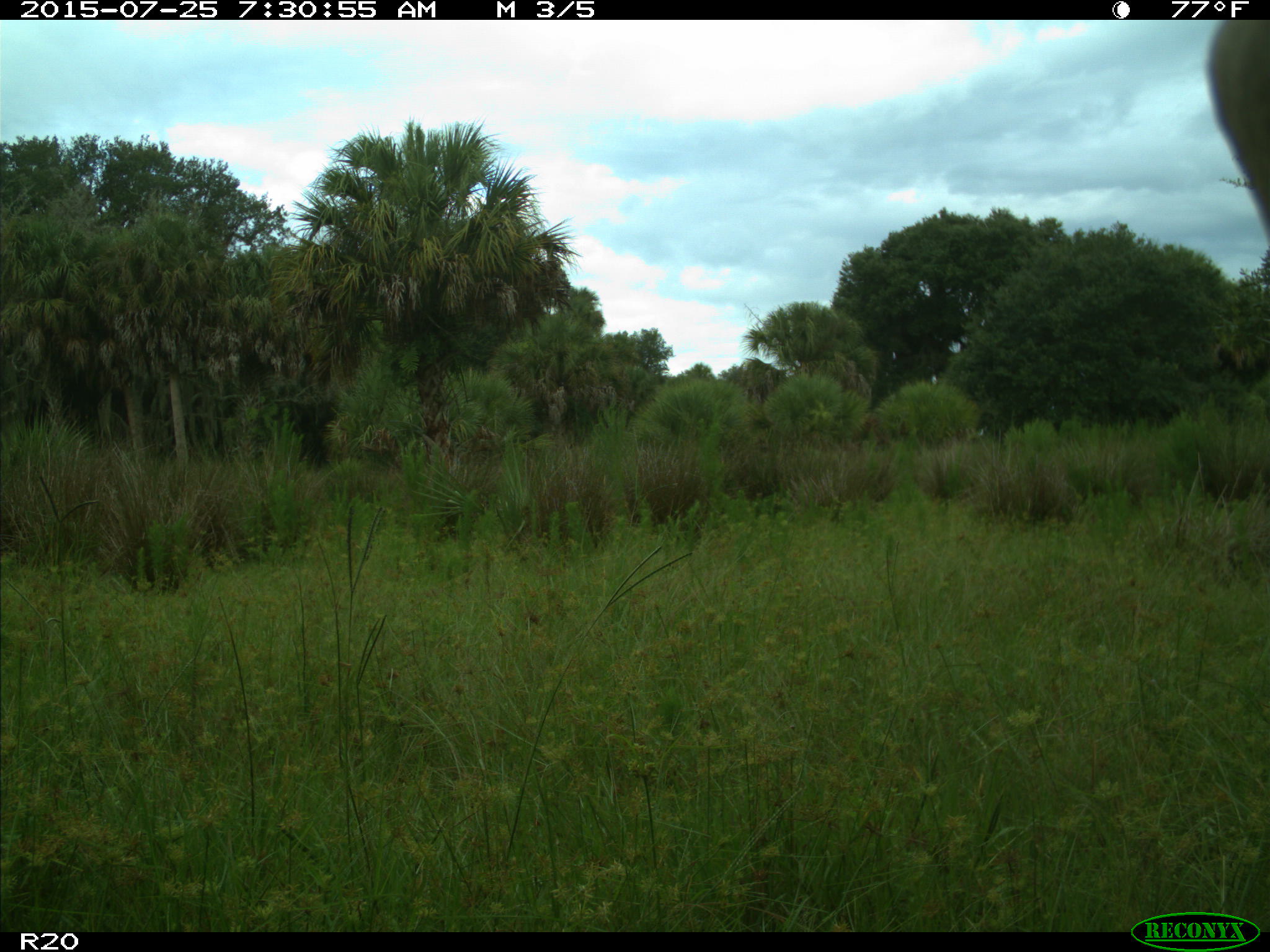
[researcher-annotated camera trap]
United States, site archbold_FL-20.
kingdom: Animalia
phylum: Chordata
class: Mammalia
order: Artiodactyla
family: Bovidae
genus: Bos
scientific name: Bos taurus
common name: domestic cow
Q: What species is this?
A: Bos taurus (domestic cow).